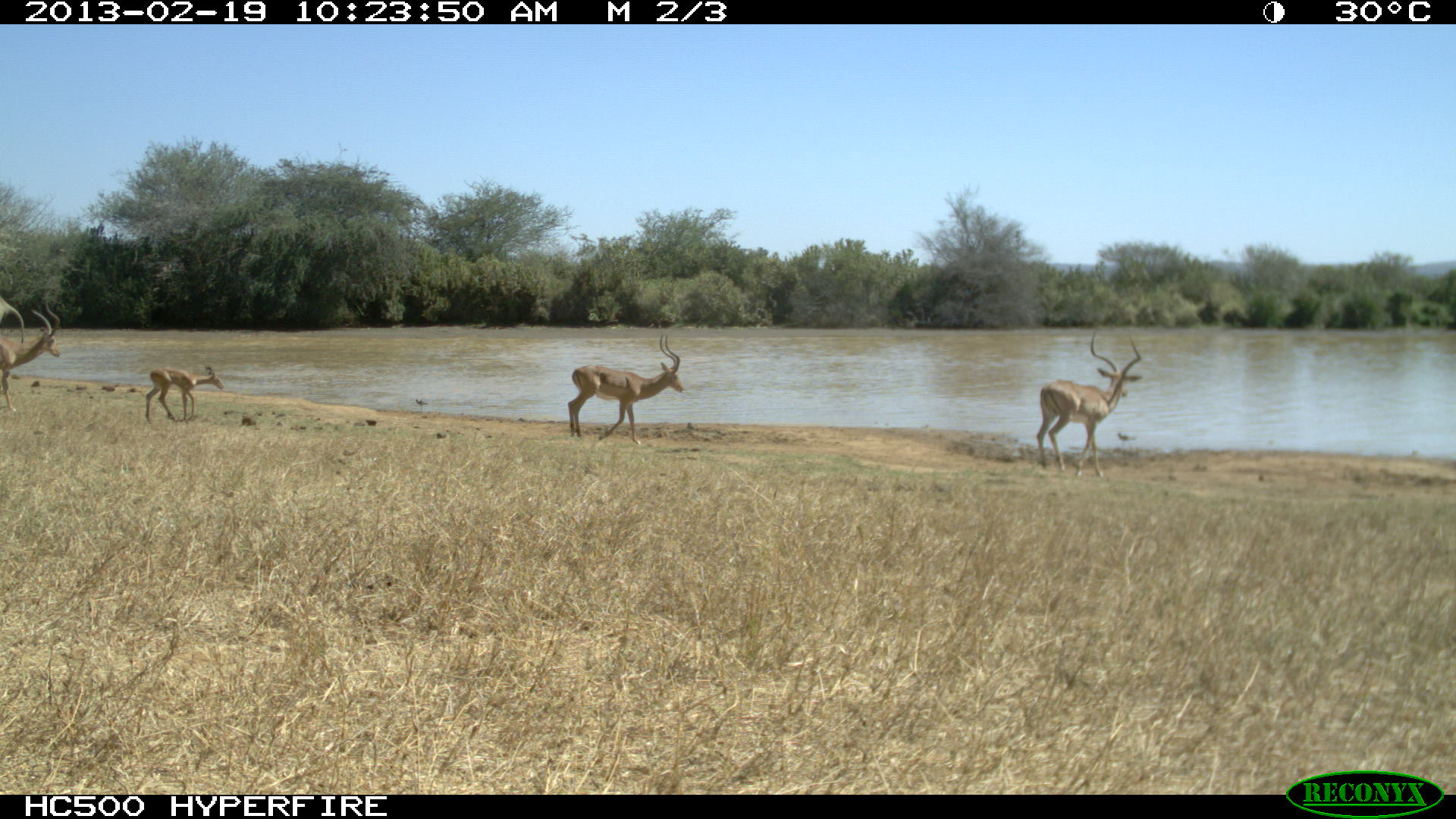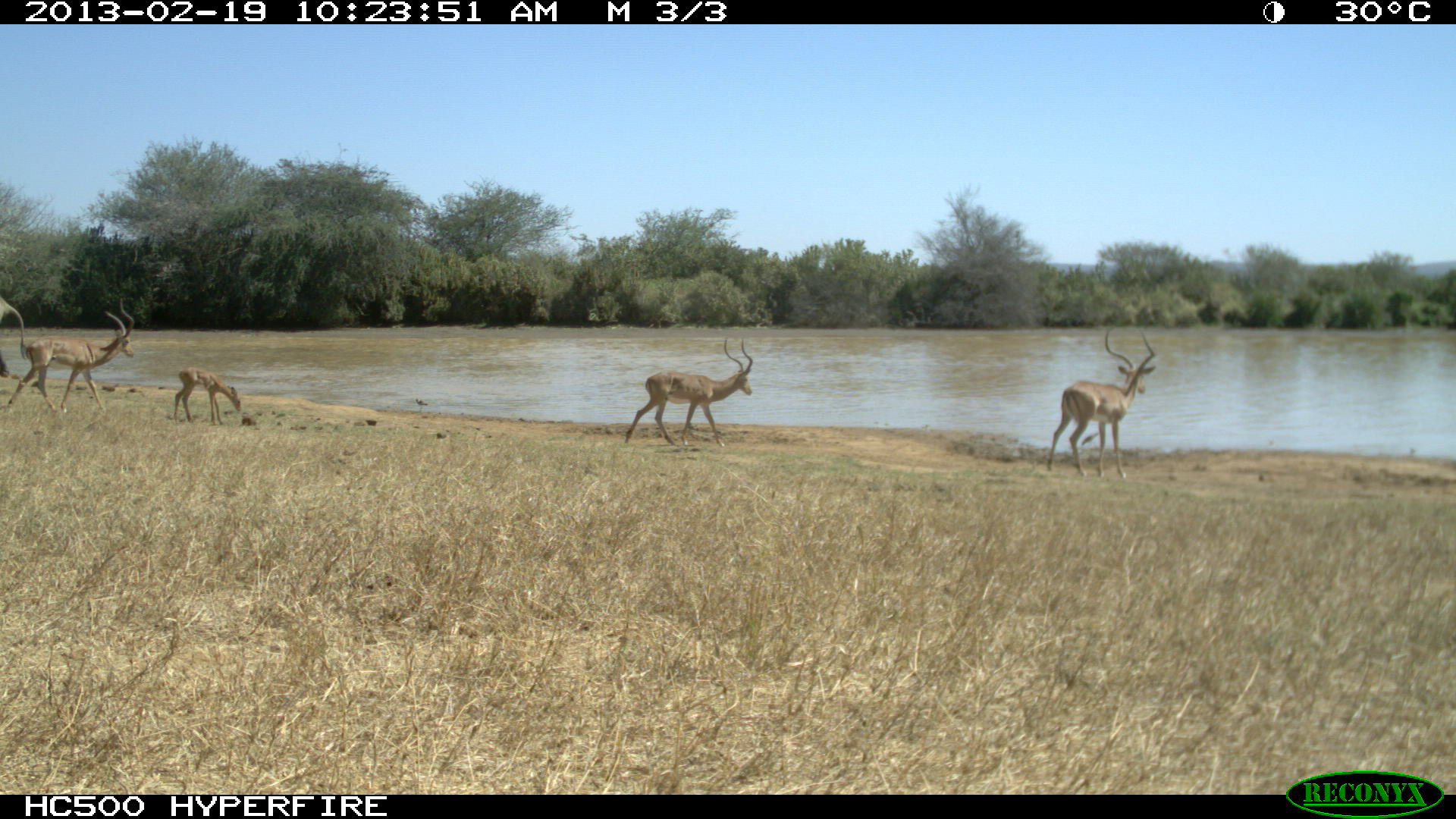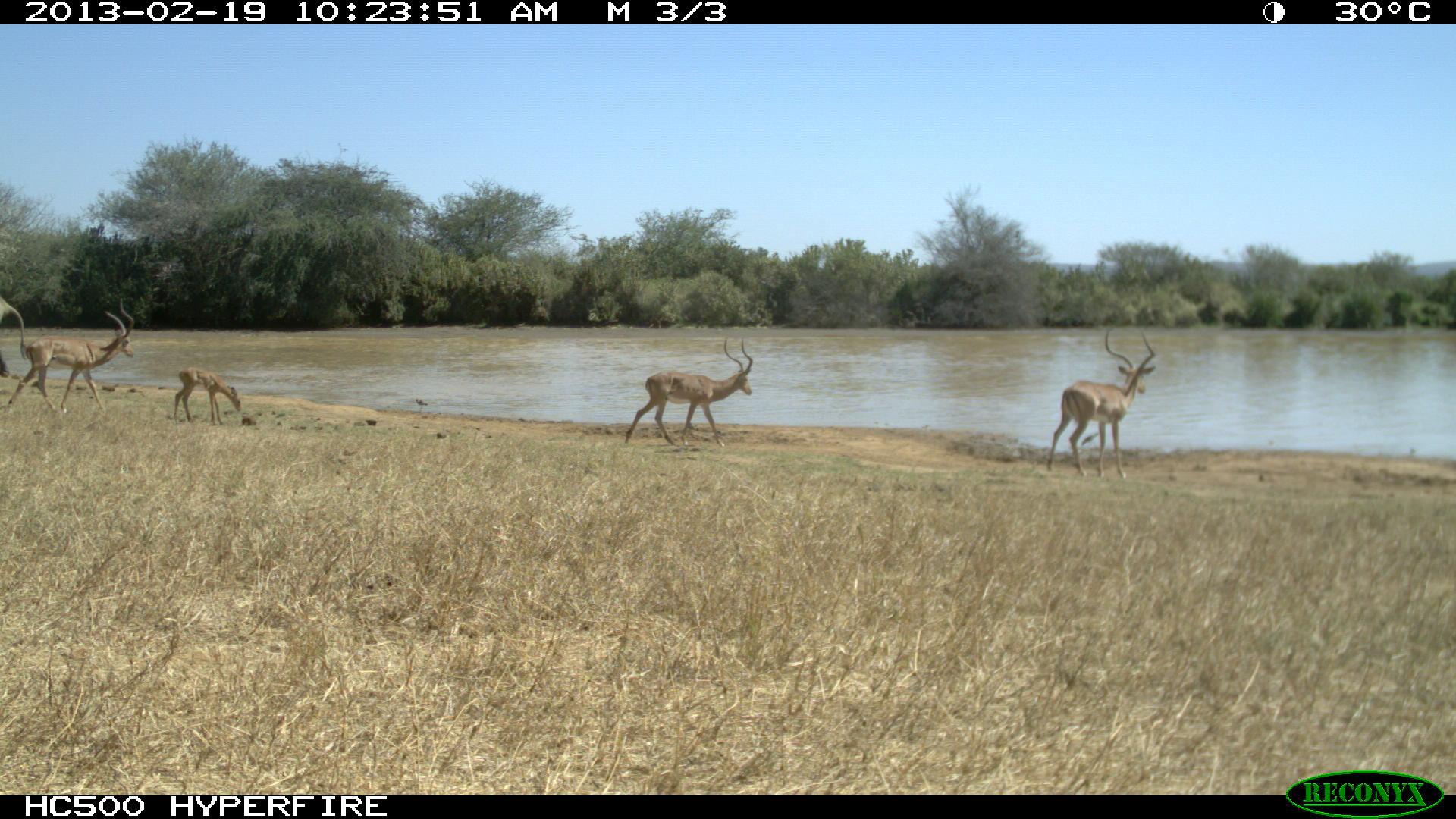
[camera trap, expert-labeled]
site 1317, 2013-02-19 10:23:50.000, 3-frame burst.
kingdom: Animalia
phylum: Chordata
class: Mammalia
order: Proboscidea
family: Elephantidae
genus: Loxodonta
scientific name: Loxodonta africana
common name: african bush elephant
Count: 1.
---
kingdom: Animalia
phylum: Chordata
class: Mammalia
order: Artiodactyla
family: Bovidae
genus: Aepyceros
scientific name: Aepyceros melampus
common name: impala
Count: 4.